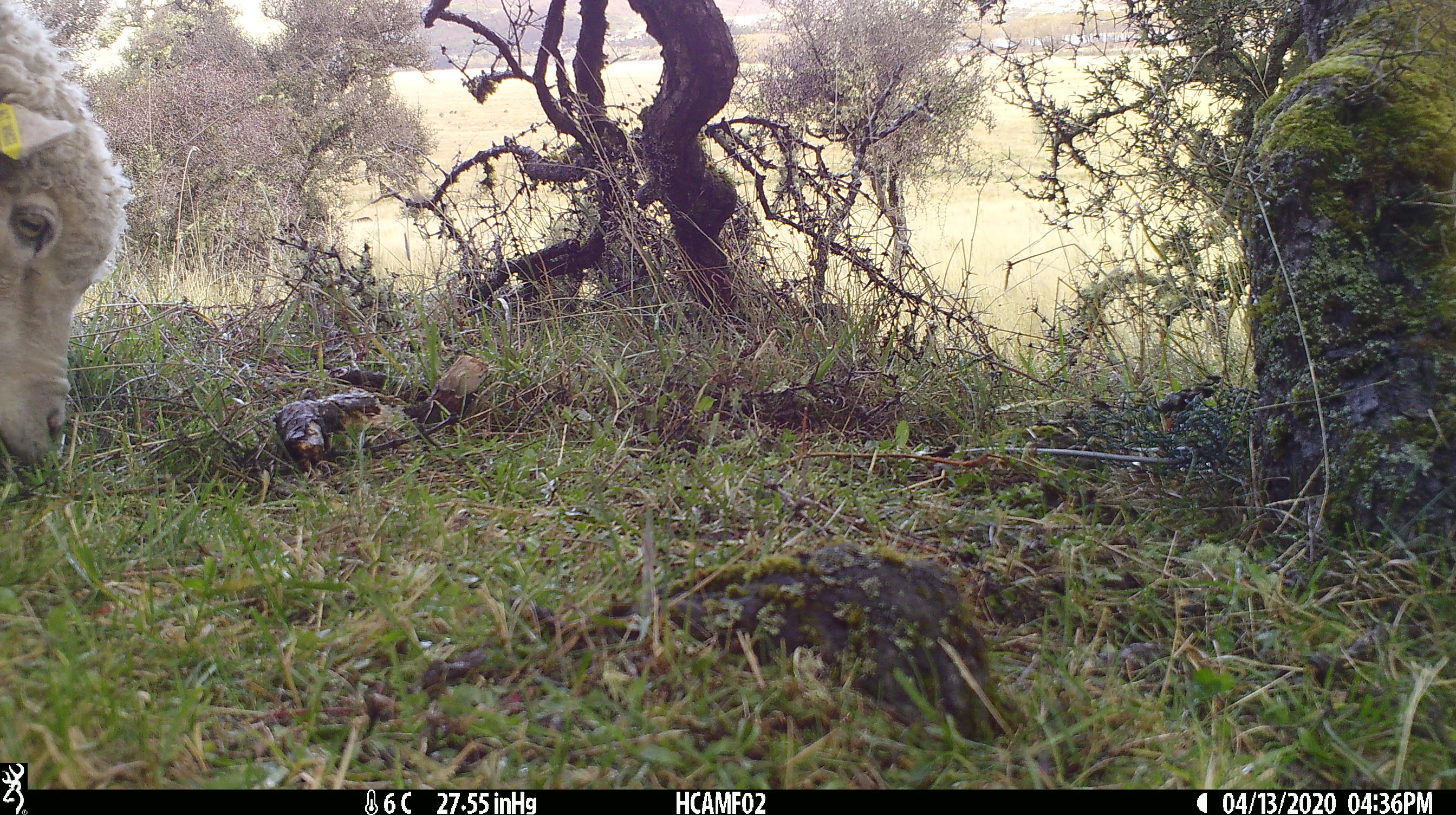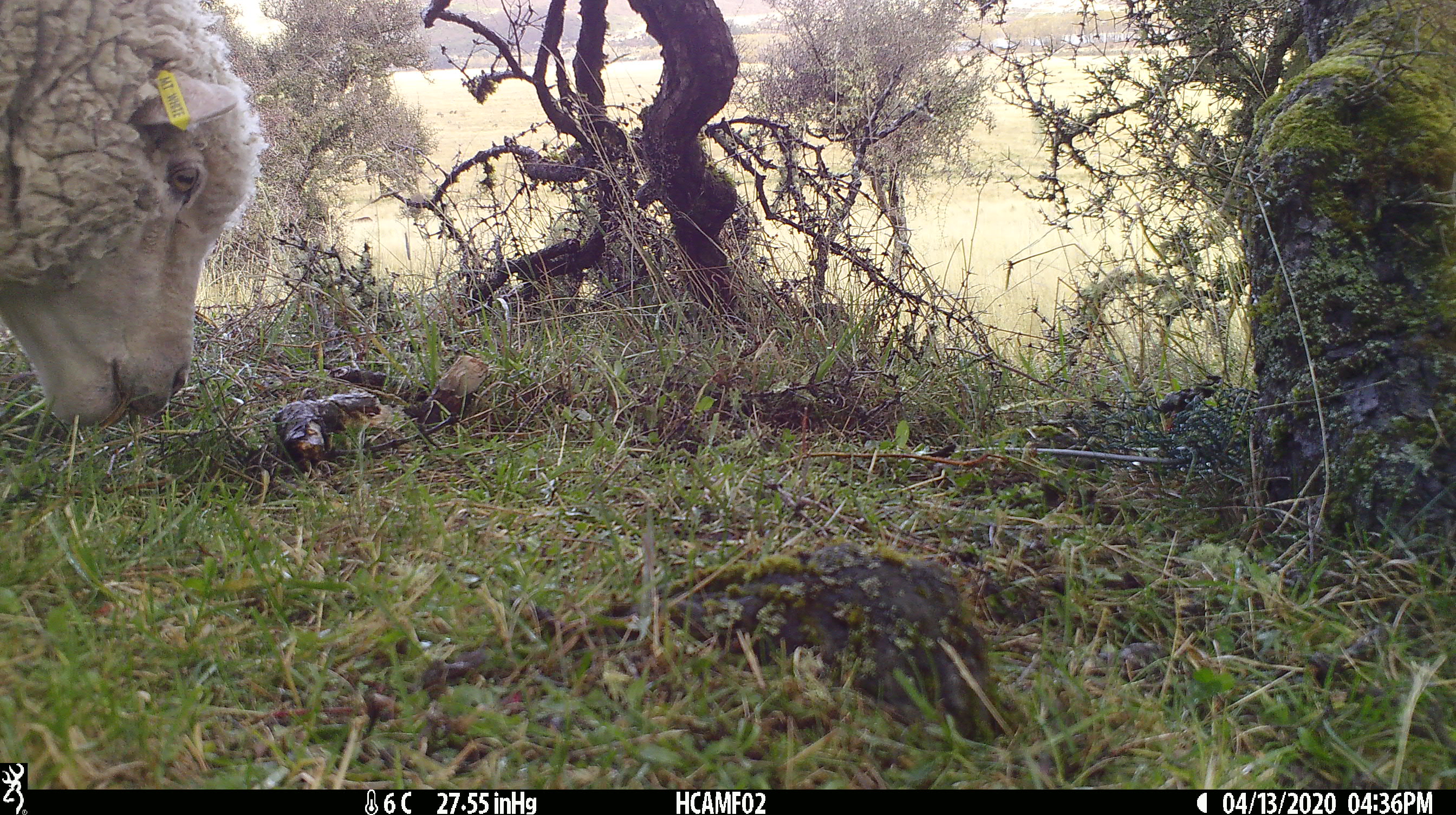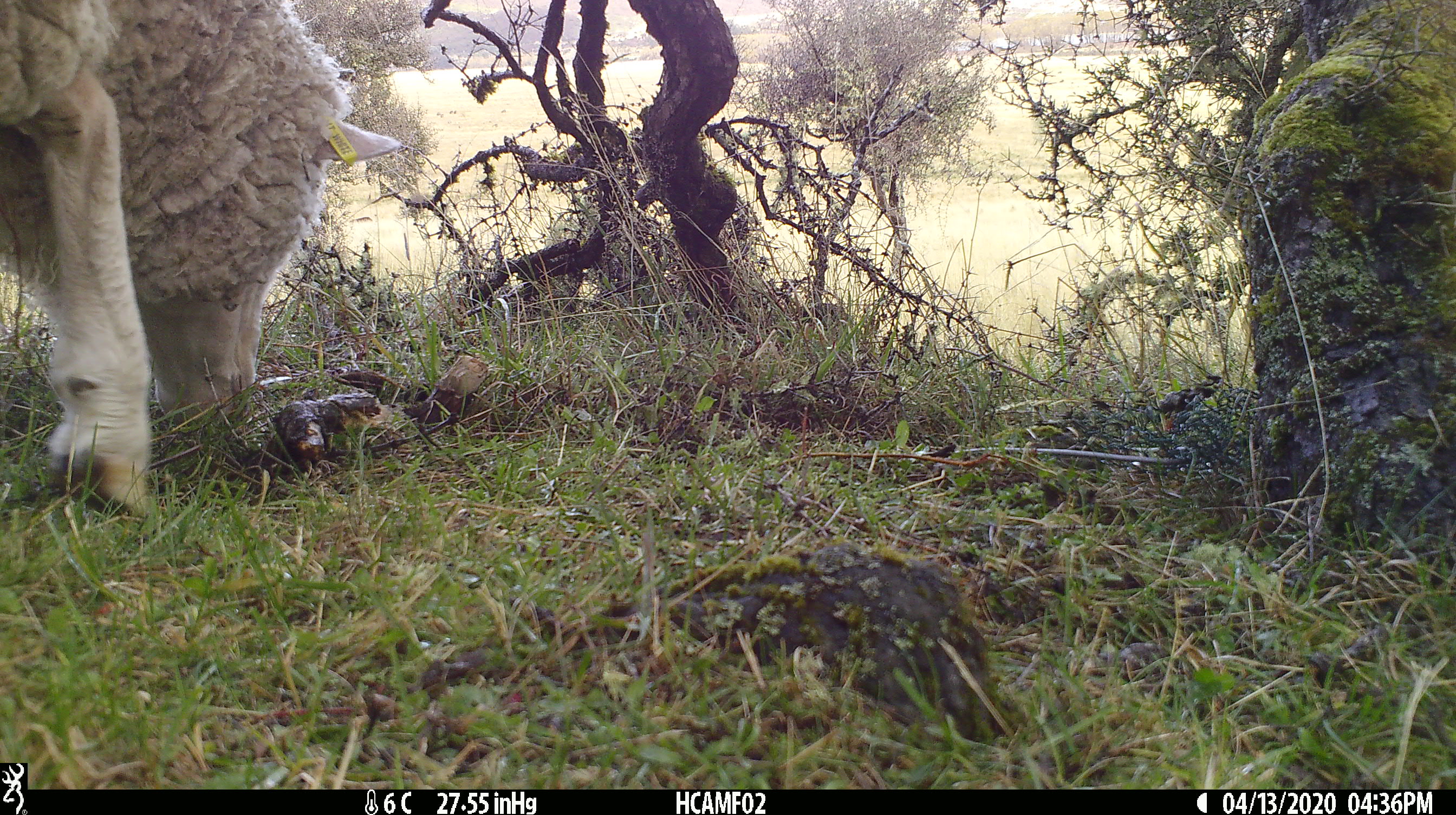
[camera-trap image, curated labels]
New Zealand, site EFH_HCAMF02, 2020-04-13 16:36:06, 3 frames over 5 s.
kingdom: Animalia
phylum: Chordata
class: Mammalia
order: Artiodactyla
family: Bovidae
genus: Ovis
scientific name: Ovis aries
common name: domestic sheep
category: sheep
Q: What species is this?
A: Sheep (domestic sheep) (Ovis aries).